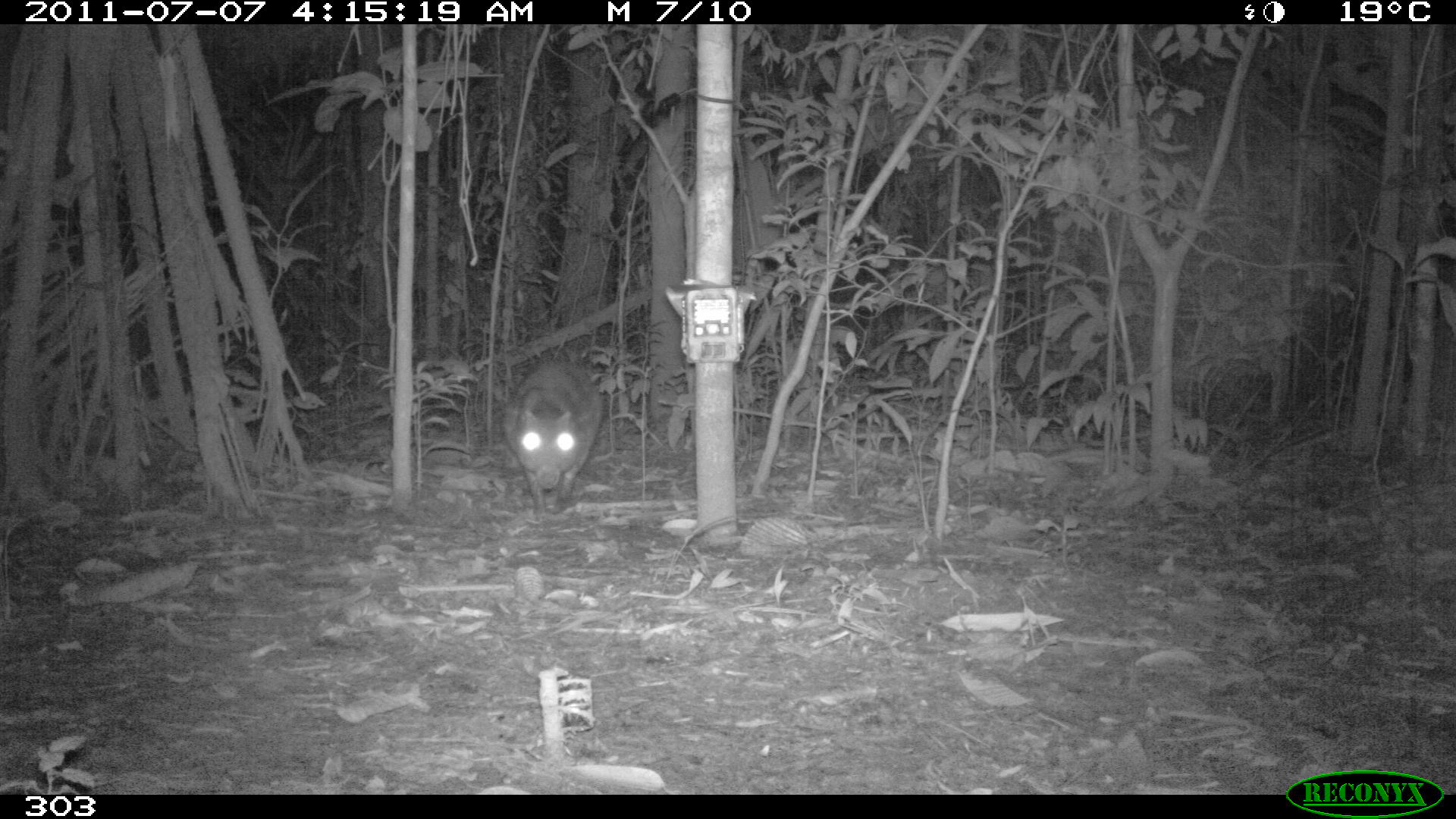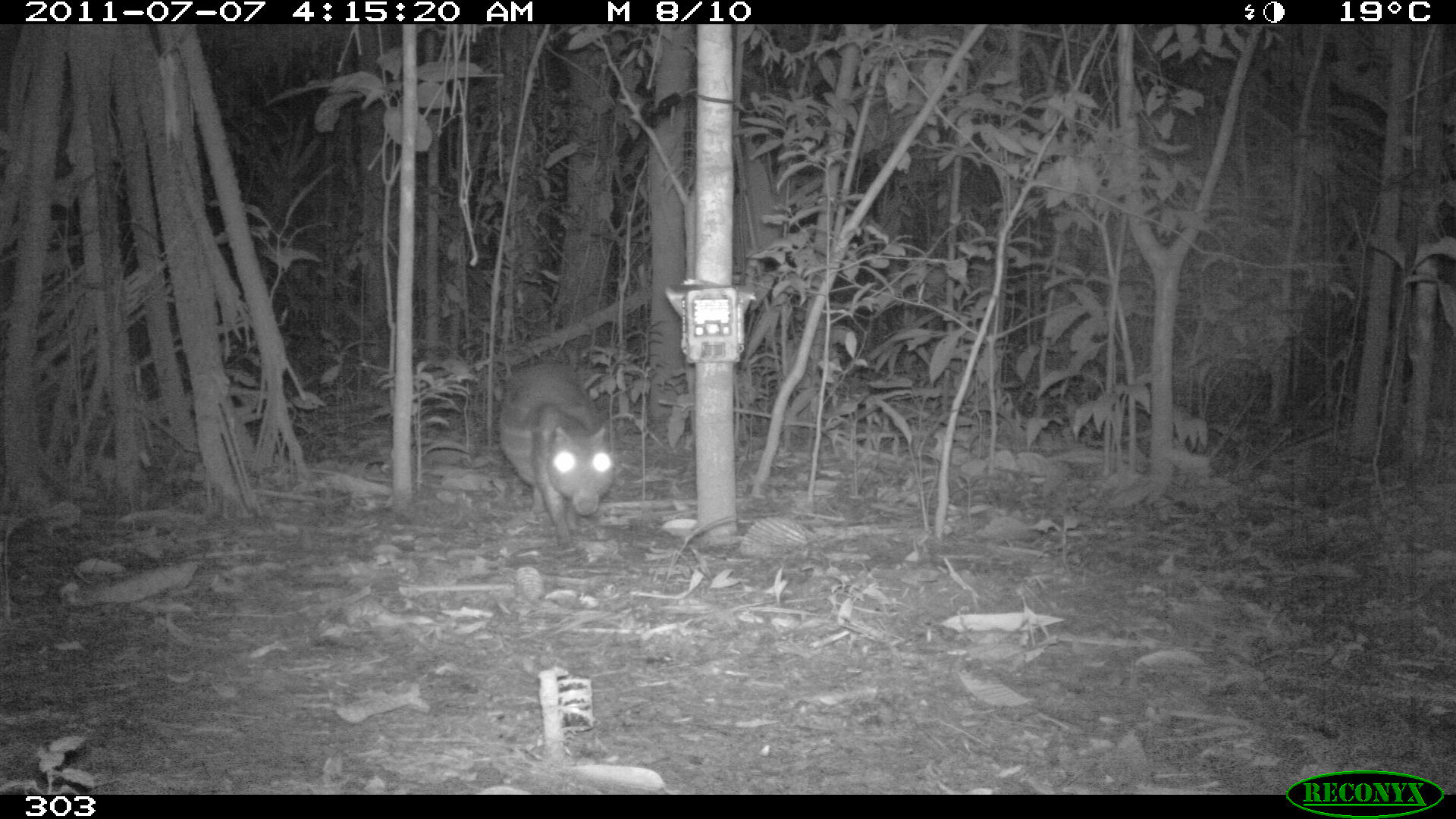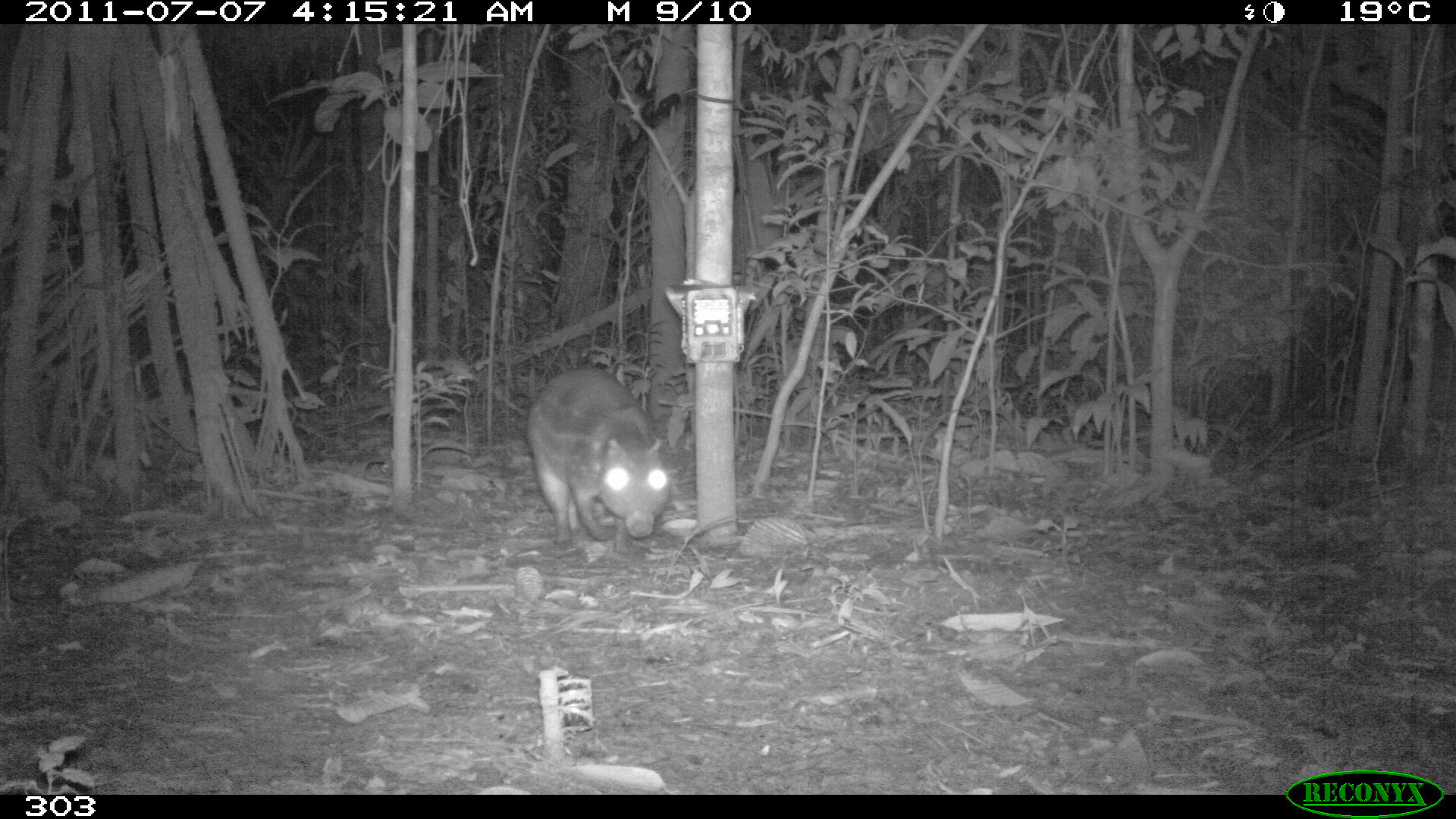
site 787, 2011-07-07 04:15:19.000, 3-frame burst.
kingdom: Animalia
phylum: Chordata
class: Mammalia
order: Rodentia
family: Cuniculidae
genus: Cuniculus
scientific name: Cuniculus paca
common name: spotted paca